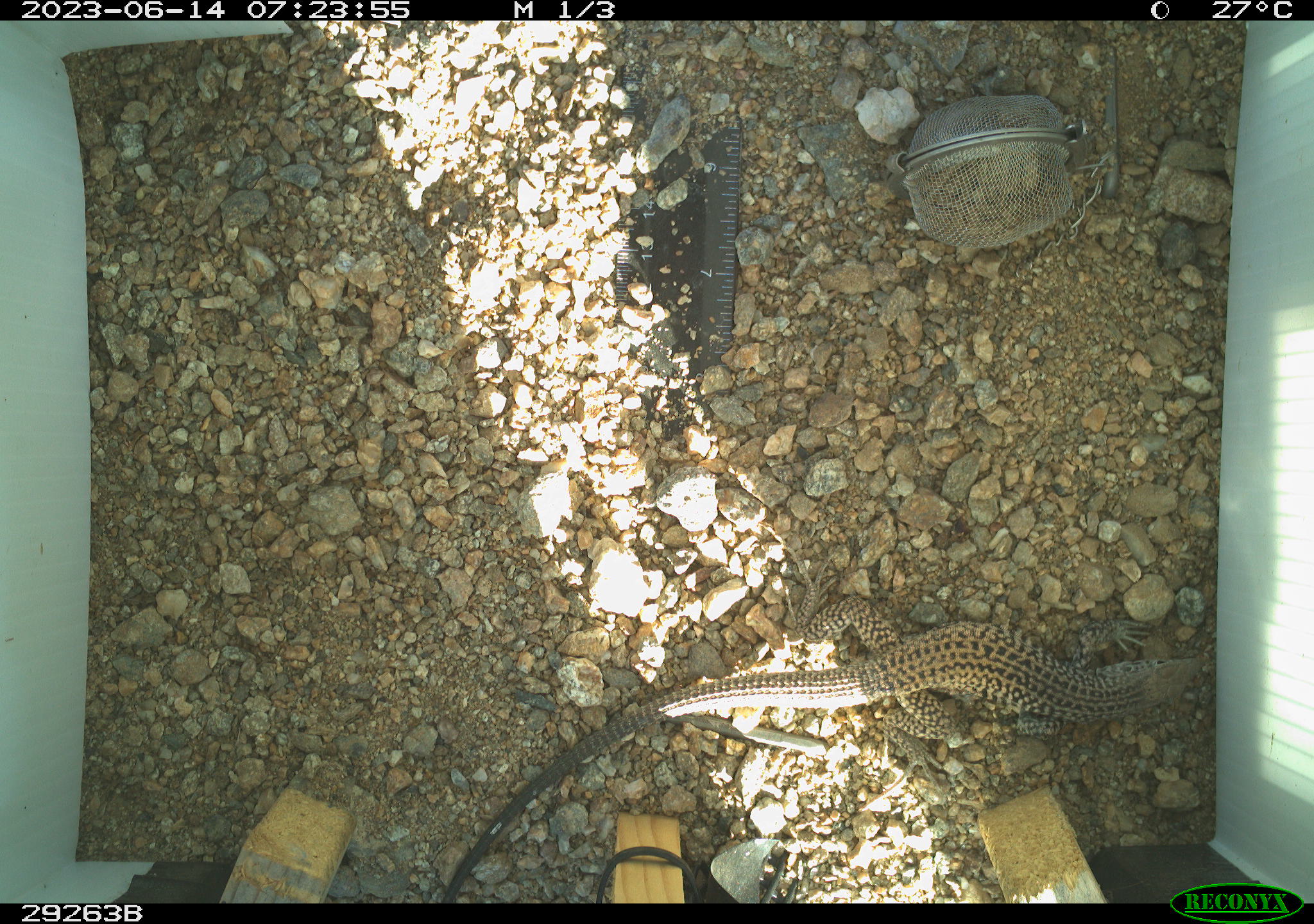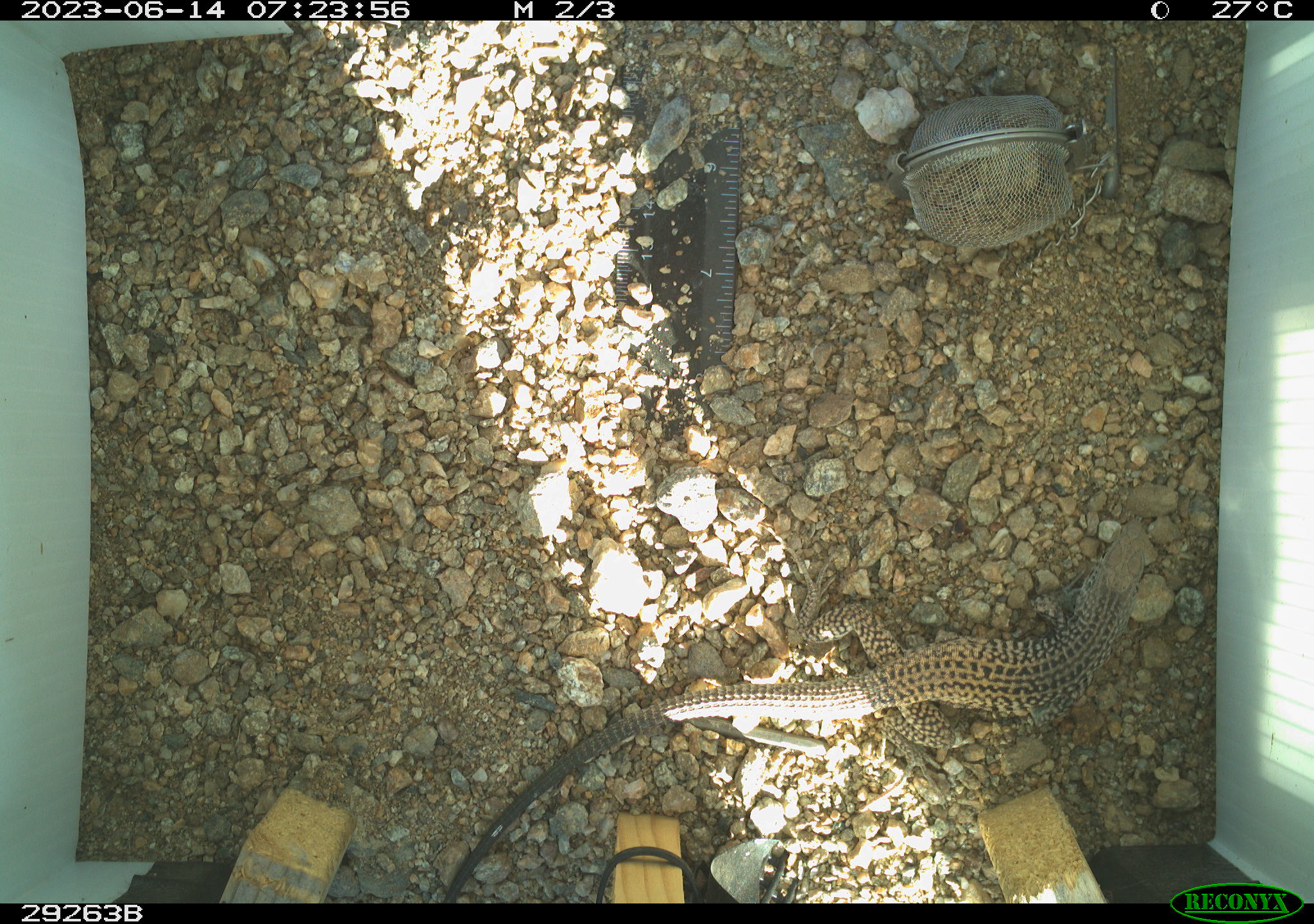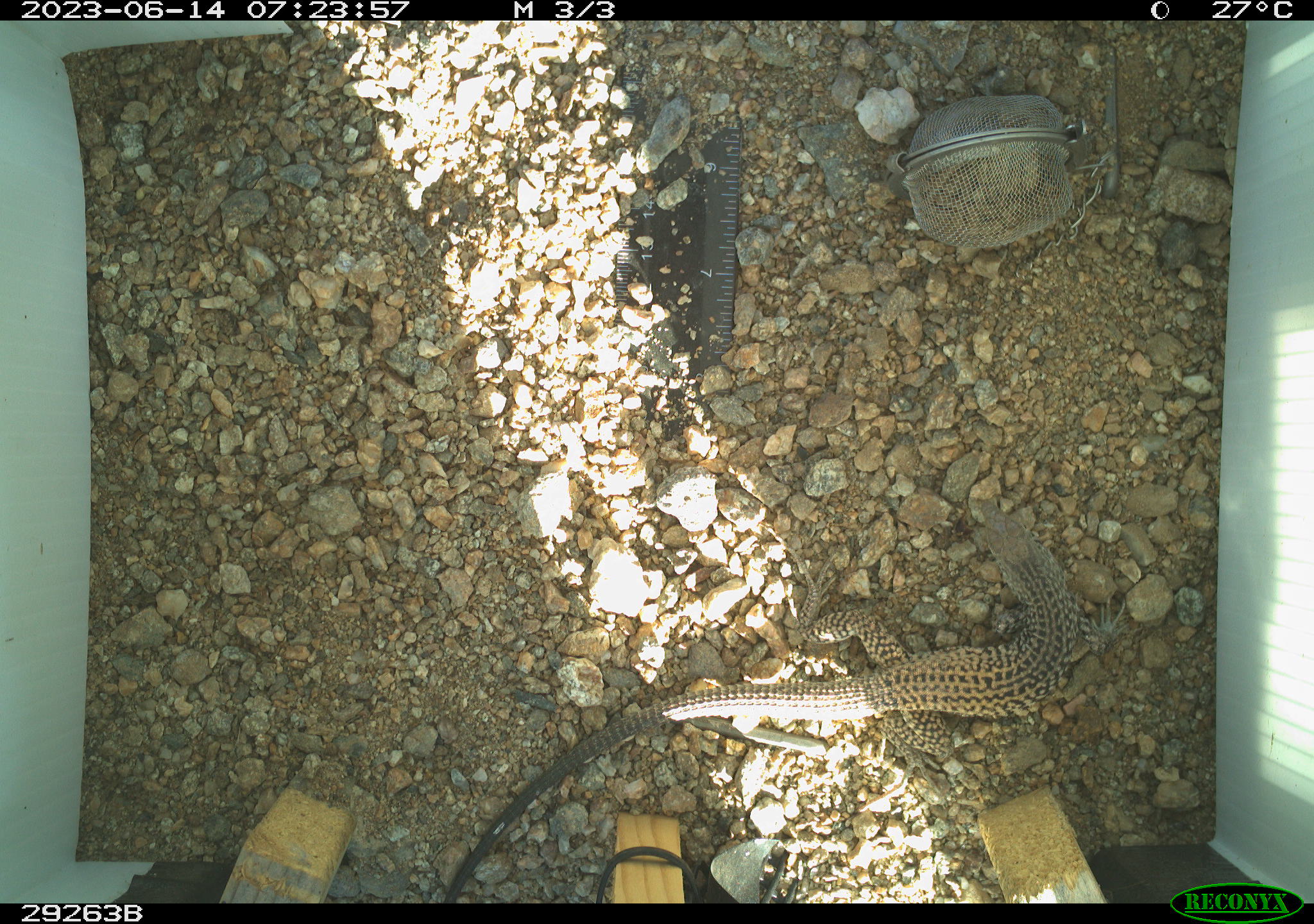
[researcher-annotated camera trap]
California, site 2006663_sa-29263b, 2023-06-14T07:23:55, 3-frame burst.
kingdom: Animalia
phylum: Chordata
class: Reptilia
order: Squamata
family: Teiidae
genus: Aspidoscelis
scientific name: Aspidoscelis tigris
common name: western whiptail